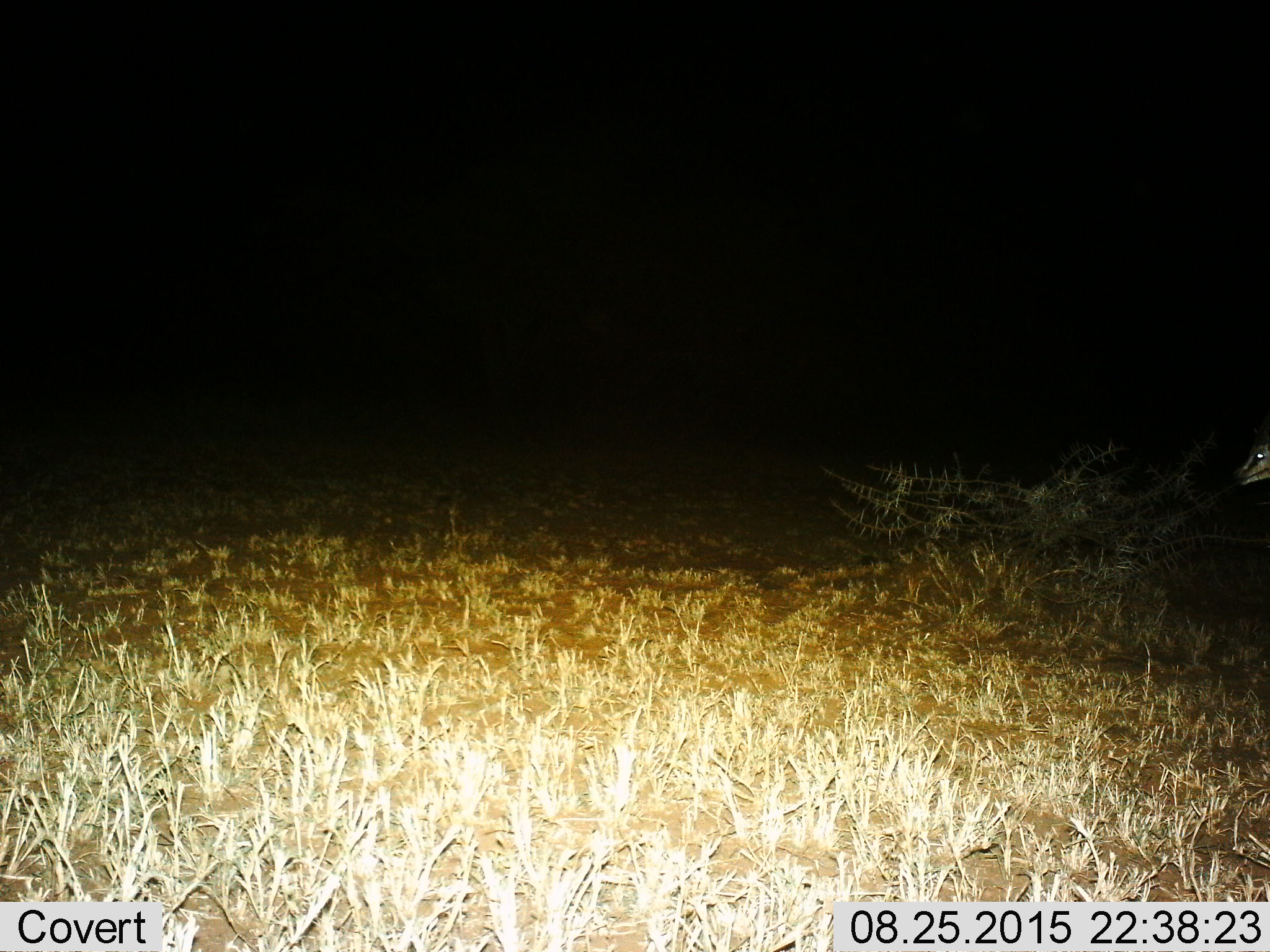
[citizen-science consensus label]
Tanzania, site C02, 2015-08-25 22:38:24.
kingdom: Animalia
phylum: Chordata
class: Mammalia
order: Artiodactyla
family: Bovidae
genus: Eudorcas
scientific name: Eudorcas thomsonii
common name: thomson's gazelle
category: gazellethomsons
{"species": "gazellethomsons (thomson's gazelle) (Eudorcas thomsonii)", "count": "1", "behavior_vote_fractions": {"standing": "62%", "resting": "0%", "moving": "50%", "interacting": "0%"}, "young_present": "0%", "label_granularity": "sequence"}